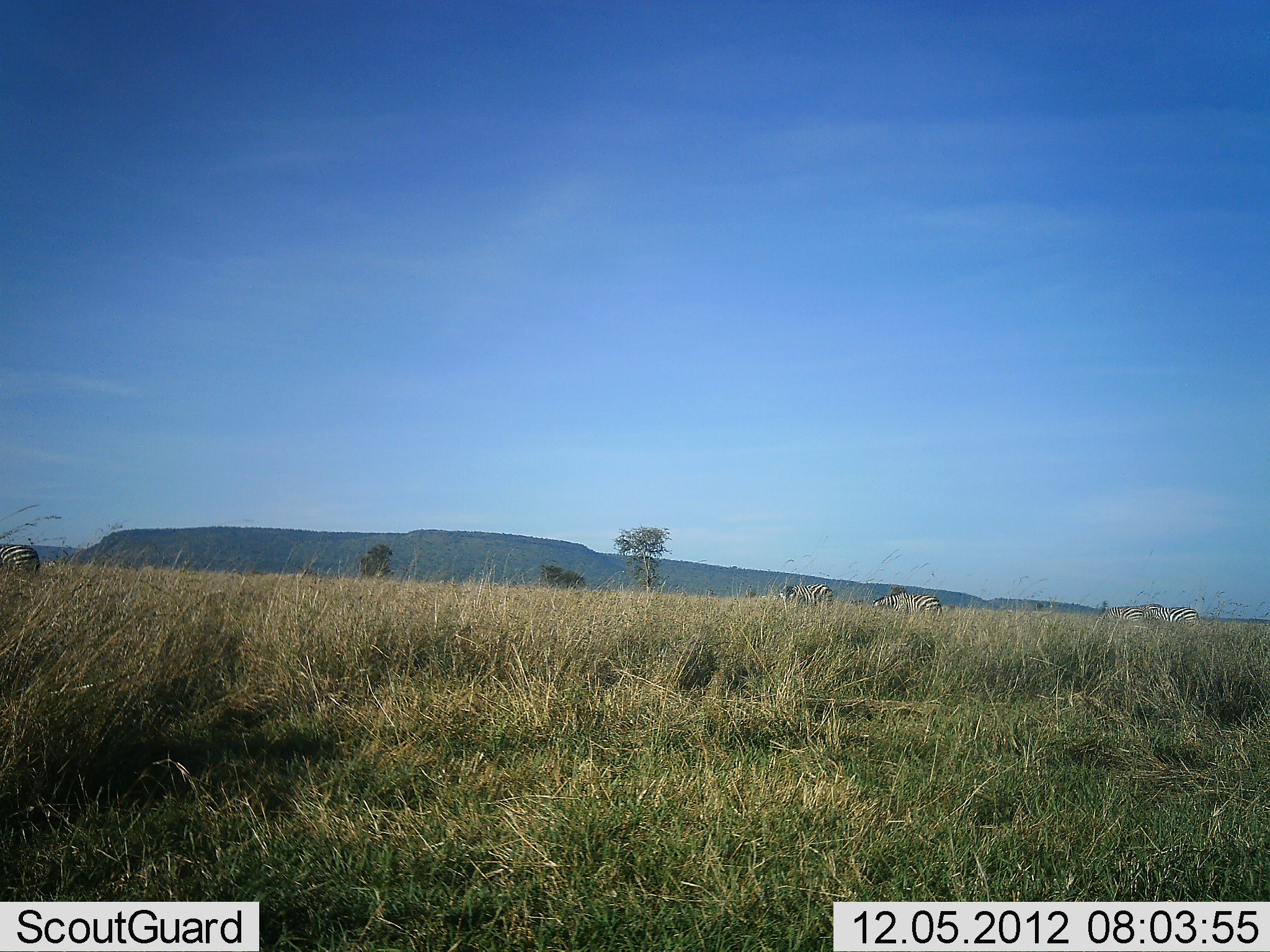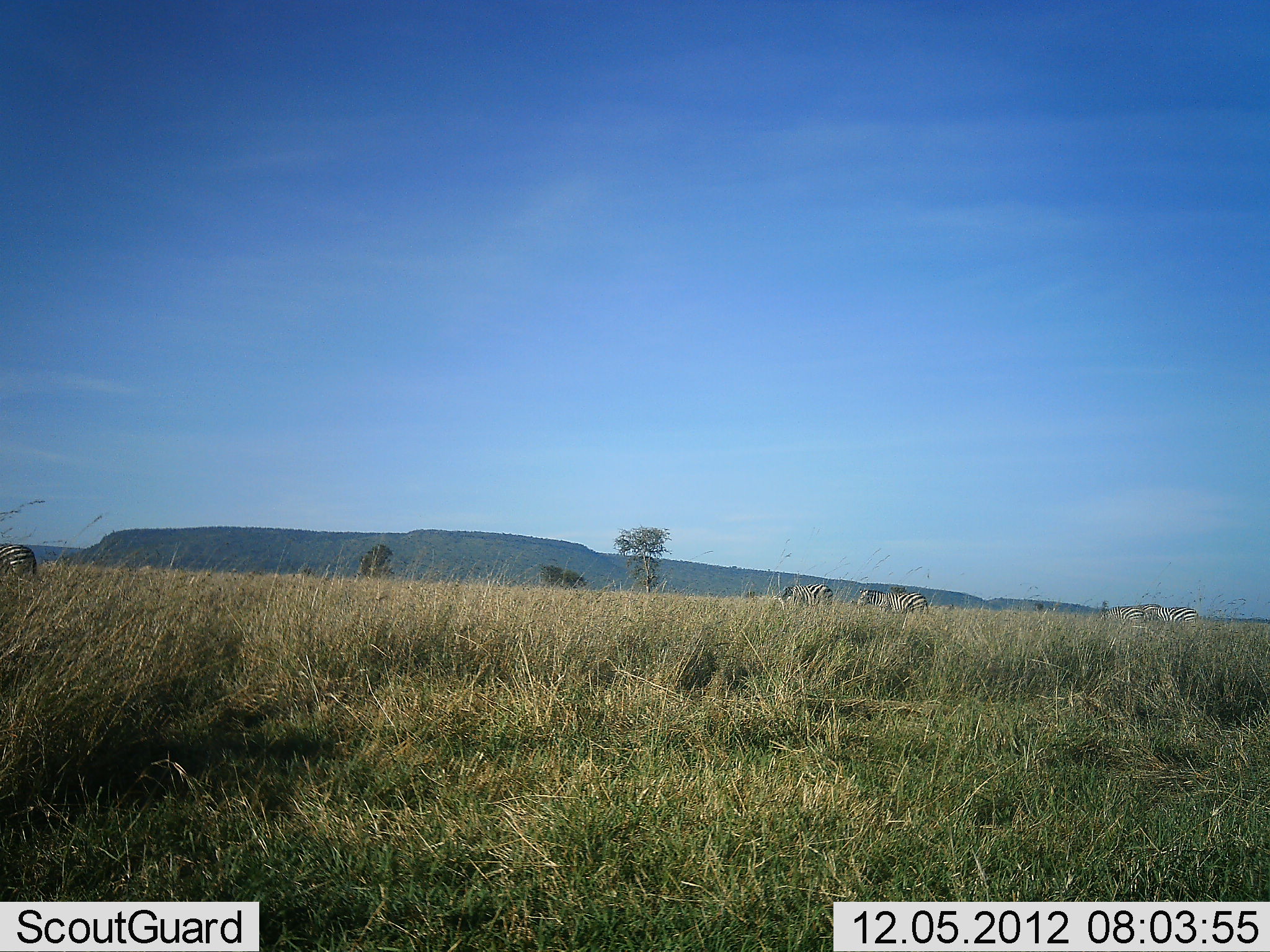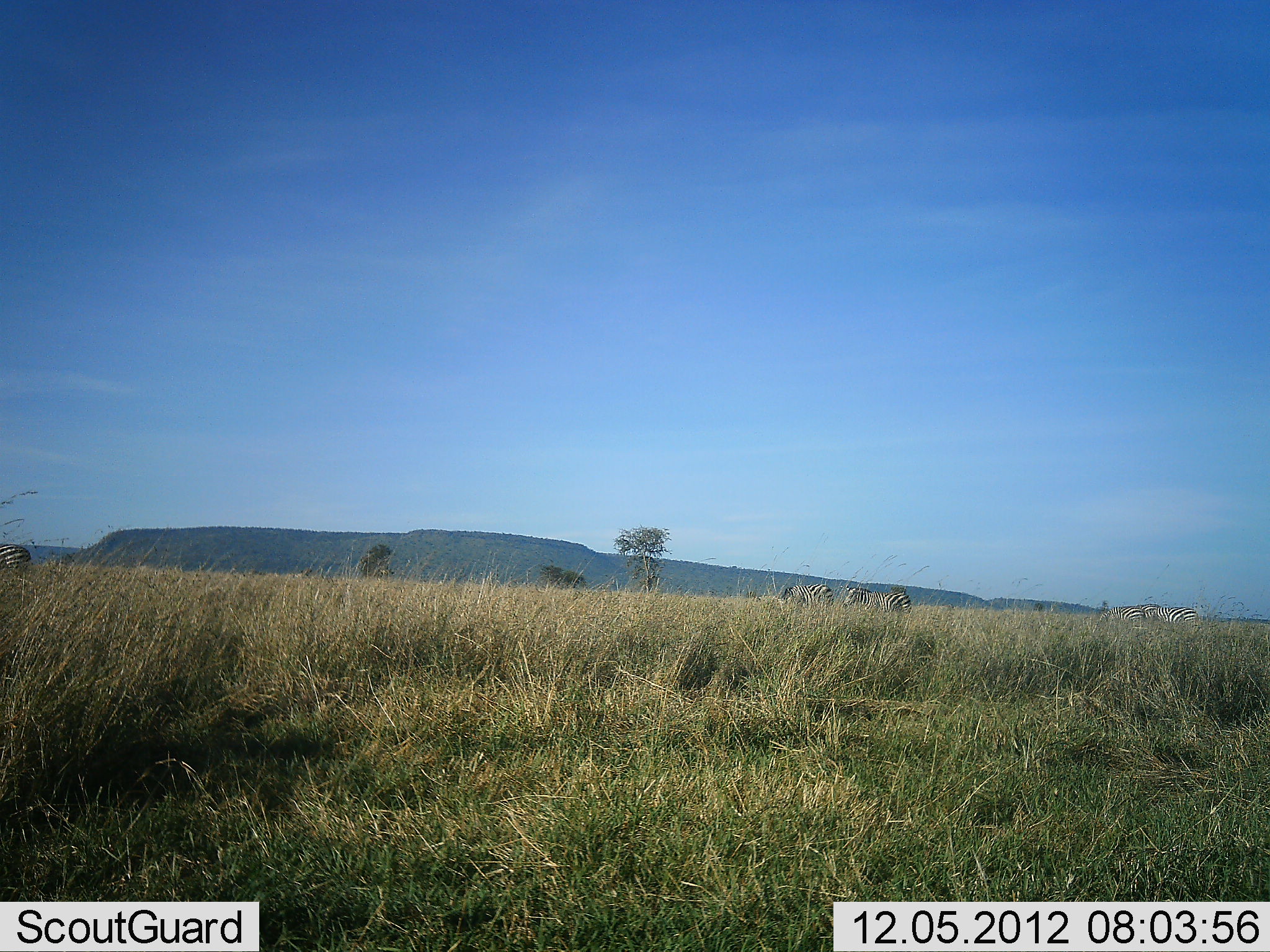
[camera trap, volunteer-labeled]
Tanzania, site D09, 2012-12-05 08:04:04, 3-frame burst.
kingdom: Animalia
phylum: Chordata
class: Mammalia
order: Perissodactyla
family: Equidae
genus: Equus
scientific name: Equus quagga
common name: plains zebra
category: zebra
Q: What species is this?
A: Zebra (plains zebra) (Equus quagga).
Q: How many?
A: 5.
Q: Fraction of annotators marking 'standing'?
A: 50%.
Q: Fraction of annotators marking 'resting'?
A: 0%.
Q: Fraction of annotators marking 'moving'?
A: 60%.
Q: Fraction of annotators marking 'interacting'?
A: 10%.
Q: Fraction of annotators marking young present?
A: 0%.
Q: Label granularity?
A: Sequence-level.